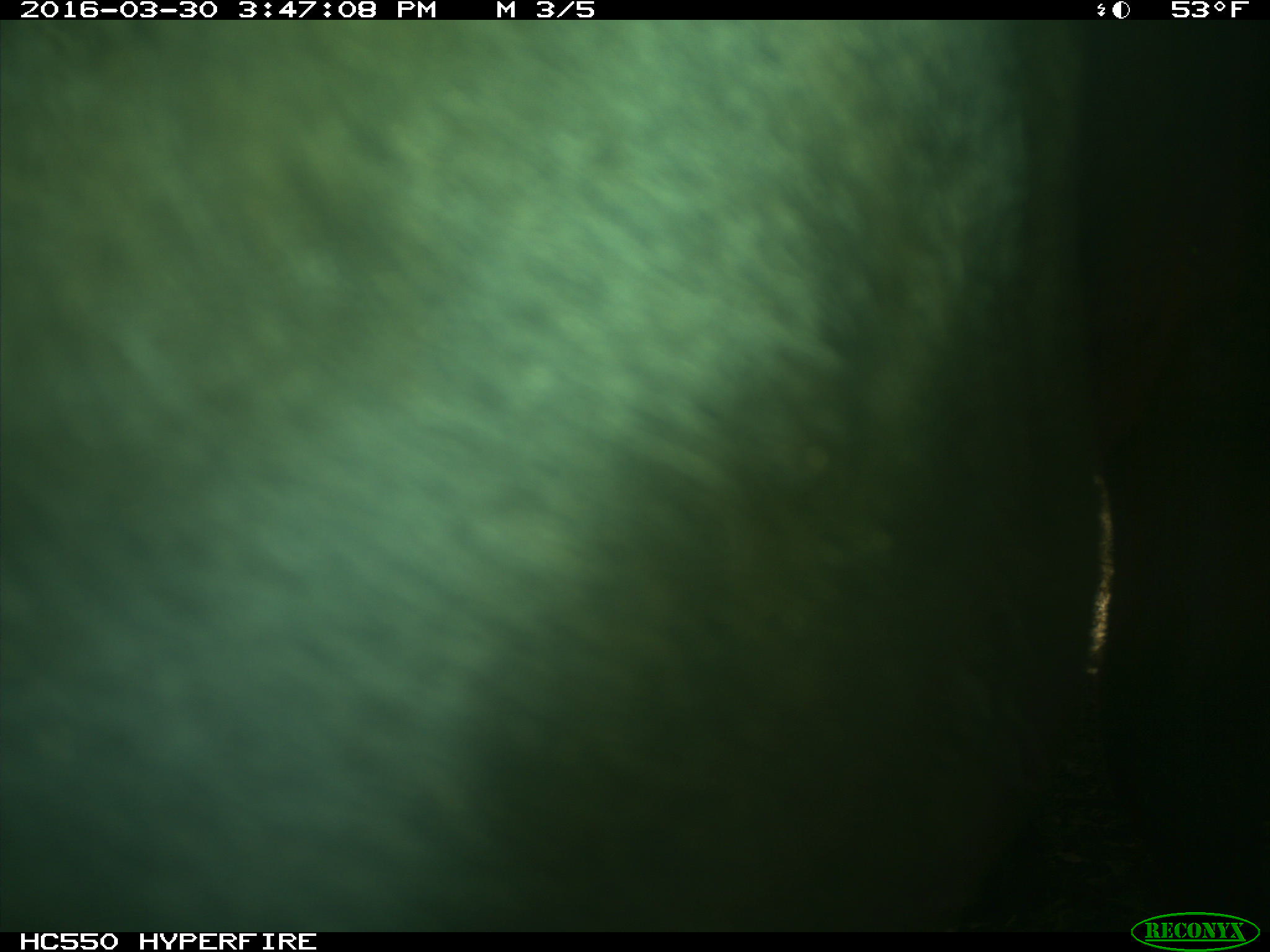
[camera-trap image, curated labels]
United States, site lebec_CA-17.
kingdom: Animalia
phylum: Chordata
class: Mammalia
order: Artiodactyla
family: Bovidae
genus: Bos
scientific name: Bos taurus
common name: domestic cow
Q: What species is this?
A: Bos taurus (domestic cow).